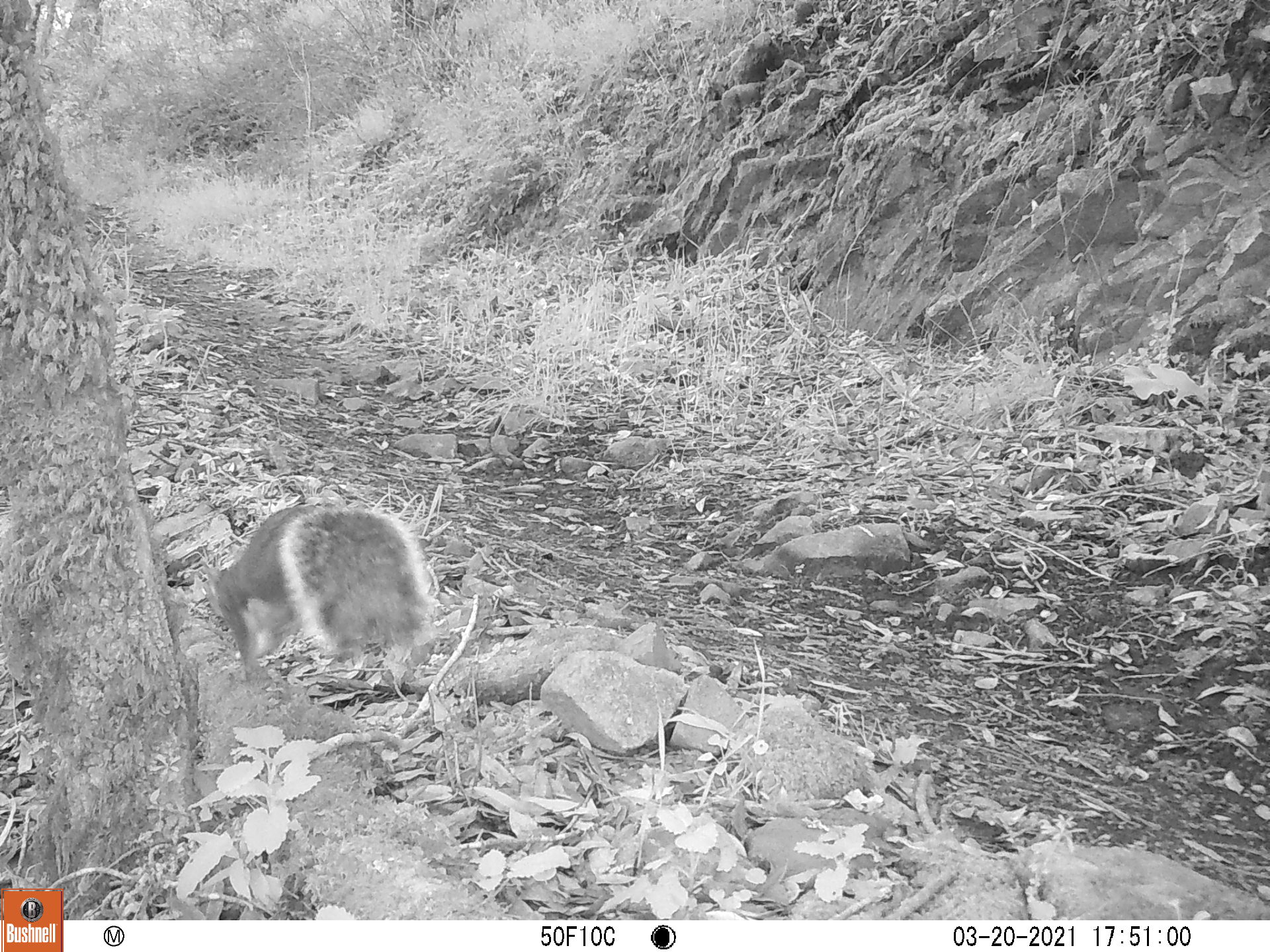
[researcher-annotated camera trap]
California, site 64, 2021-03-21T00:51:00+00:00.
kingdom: Animalia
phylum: Chordata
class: Mammalia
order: Rodentia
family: Sciuridae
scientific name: Sciuridae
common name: squirrel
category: unknown squirrel